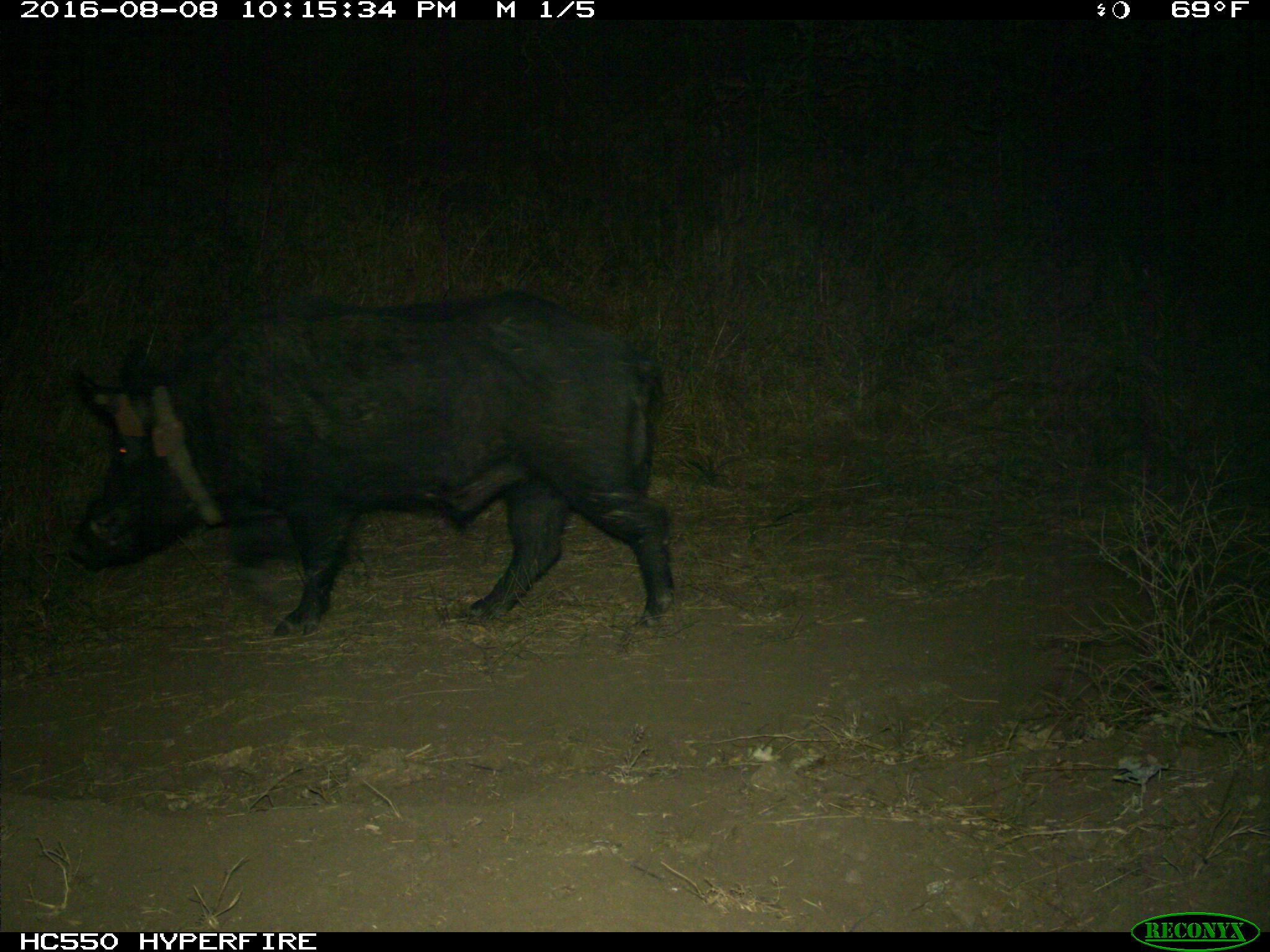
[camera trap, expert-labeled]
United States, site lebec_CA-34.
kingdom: Animalia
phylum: Chordata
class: Mammalia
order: Artiodactyla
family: Suidae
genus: Sus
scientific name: Sus scrofa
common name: wild boar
Sus scrofa (wild boar).